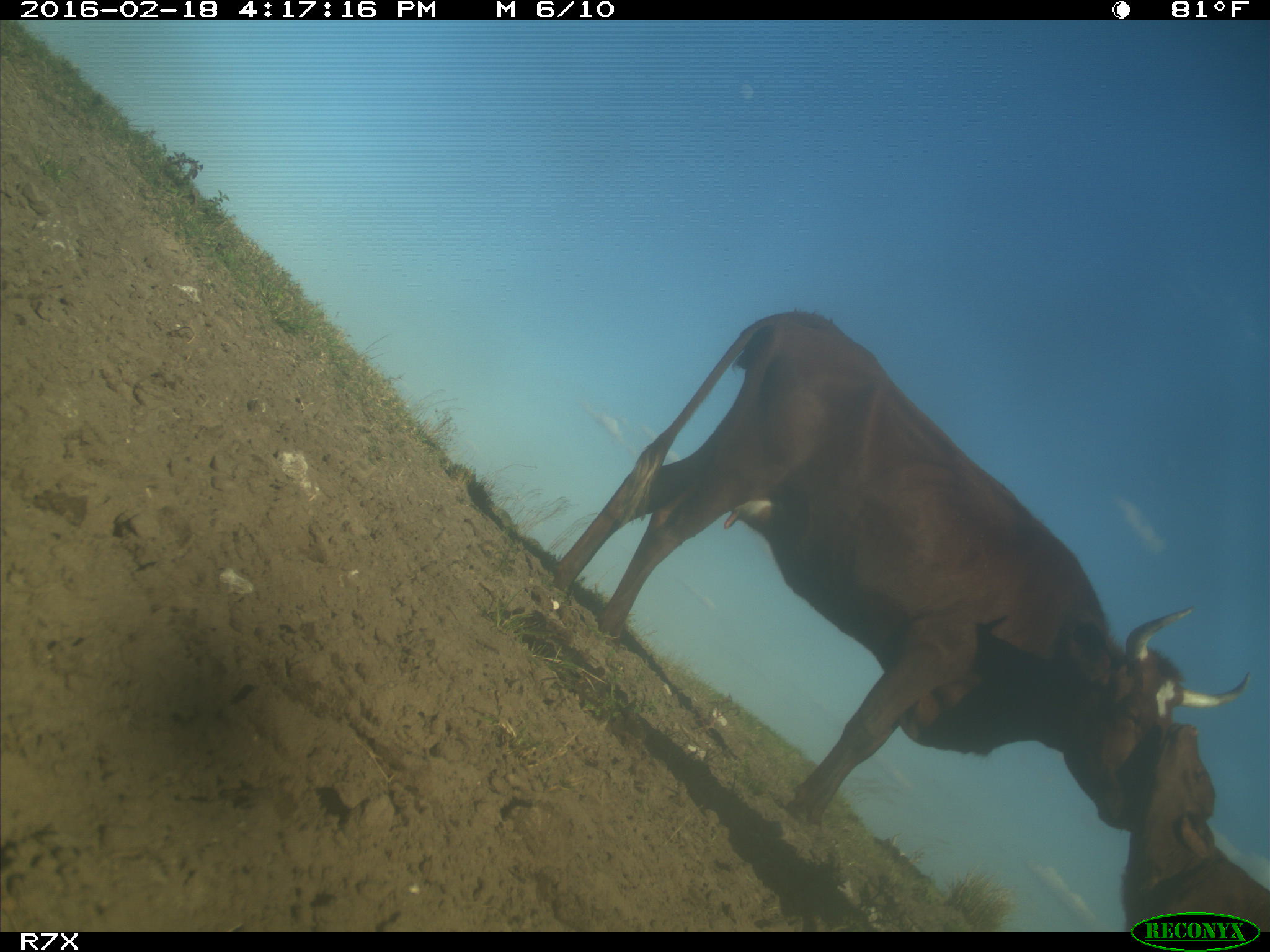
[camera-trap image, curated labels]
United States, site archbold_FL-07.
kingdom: Animalia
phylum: Chordata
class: Mammalia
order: Artiodactyla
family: Bovidae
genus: Bos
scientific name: Bos taurus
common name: domestic cow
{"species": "Bos taurus (domestic cow)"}